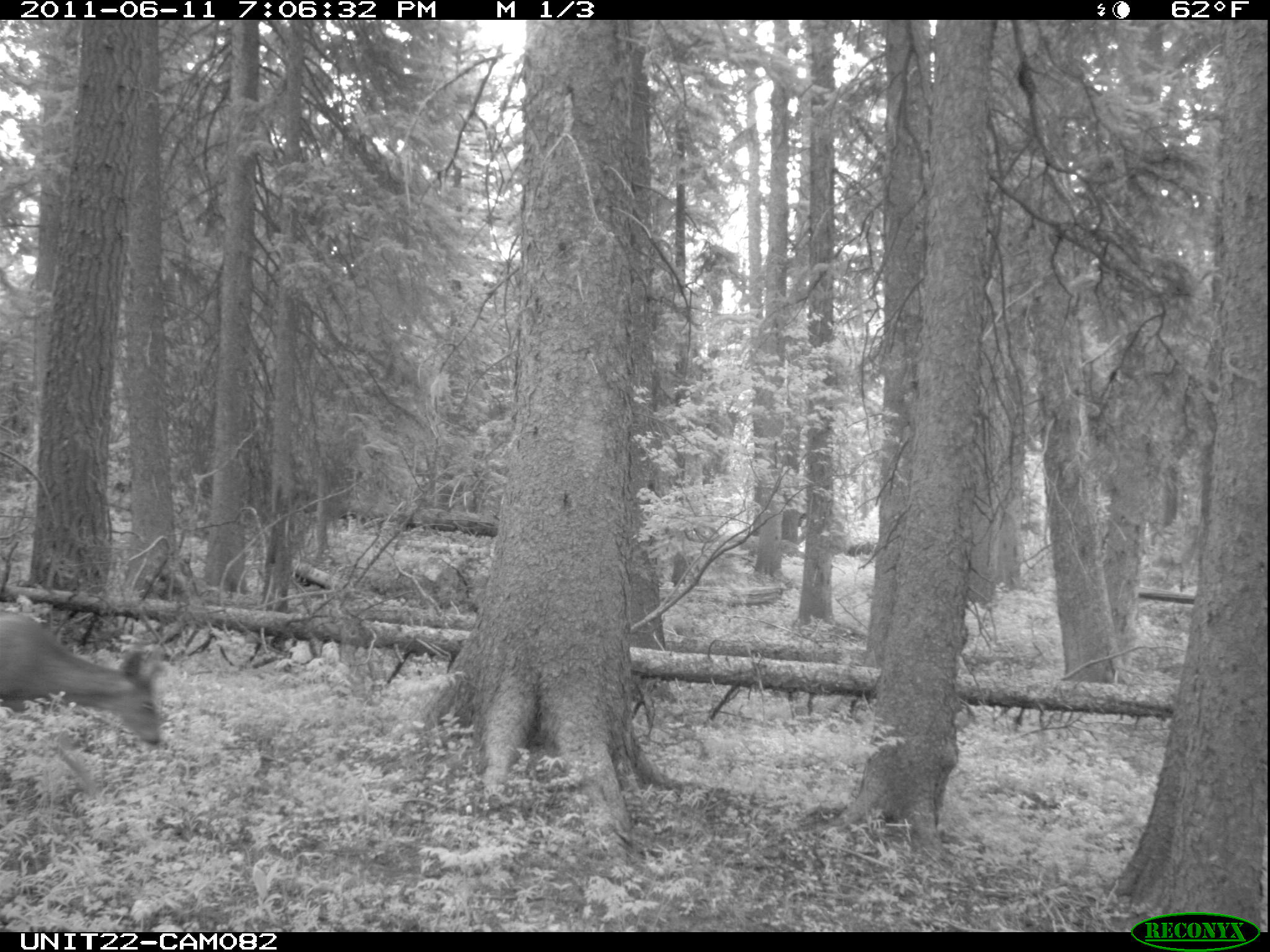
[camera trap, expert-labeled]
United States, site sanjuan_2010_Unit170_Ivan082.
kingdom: Animalia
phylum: Chordata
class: Mammalia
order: Artiodactyla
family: Cervidae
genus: Odocoileus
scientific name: Odocoileus hemionus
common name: mule deer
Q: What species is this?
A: Odocoileus hemionus (mule deer).